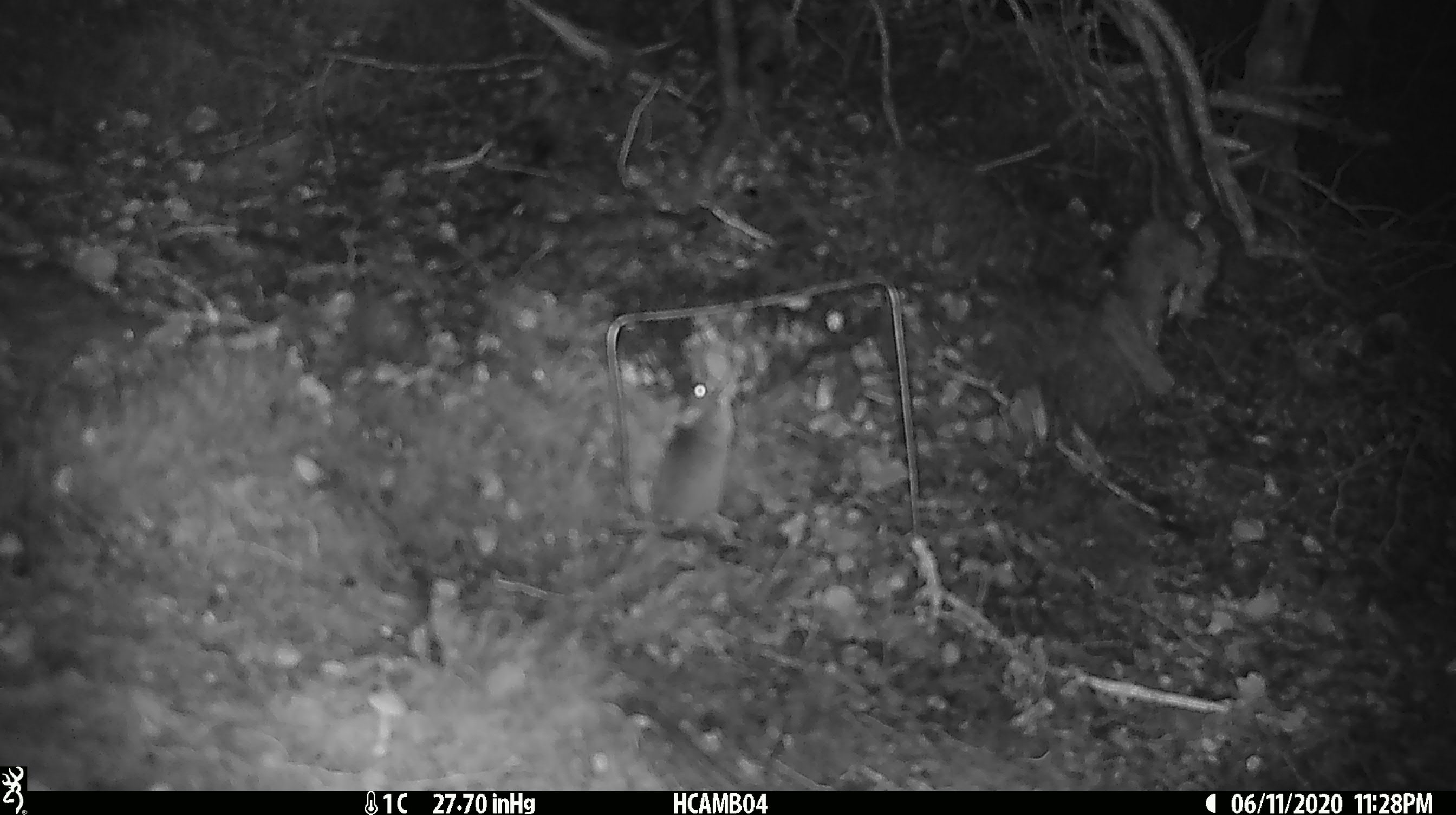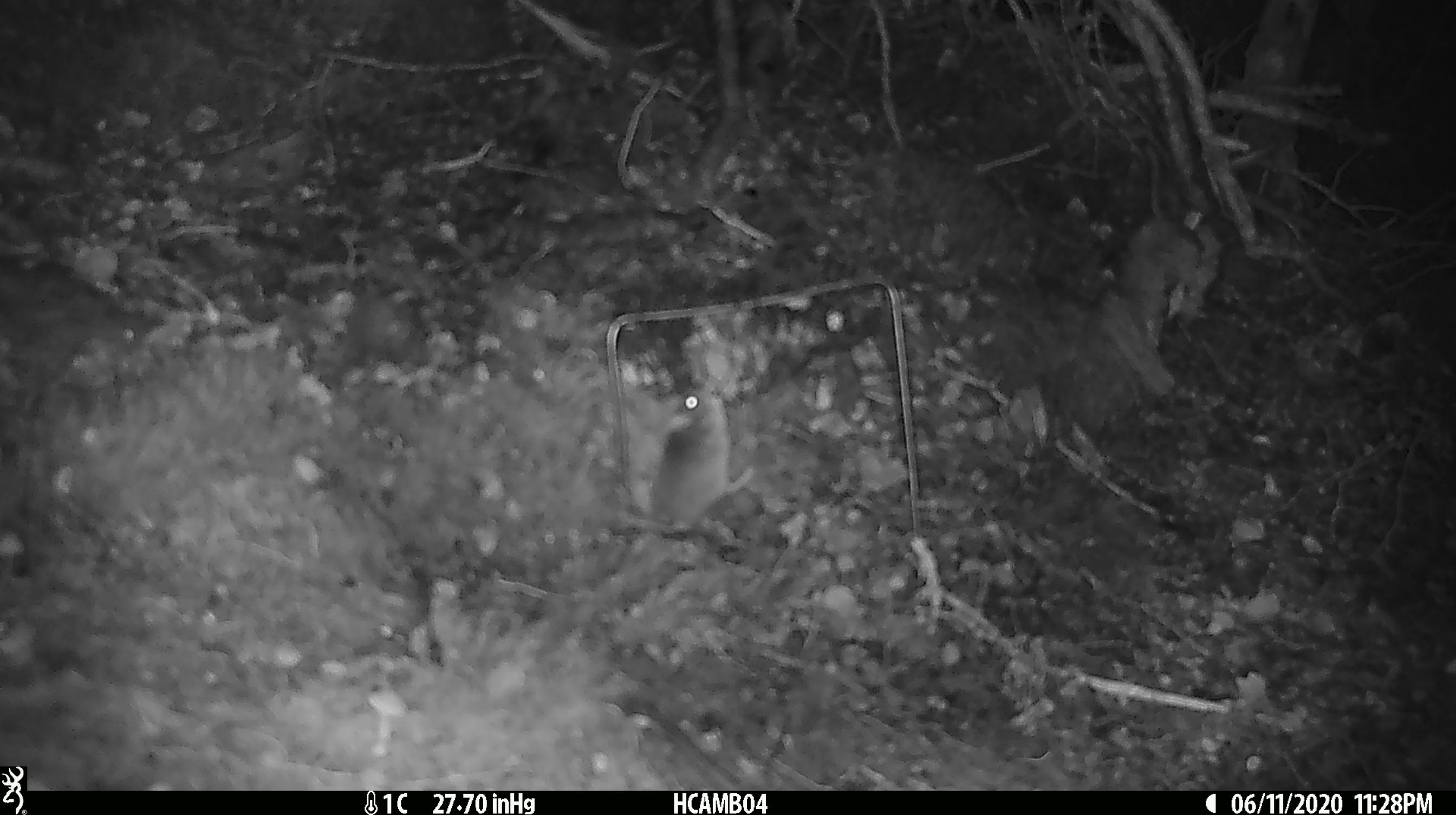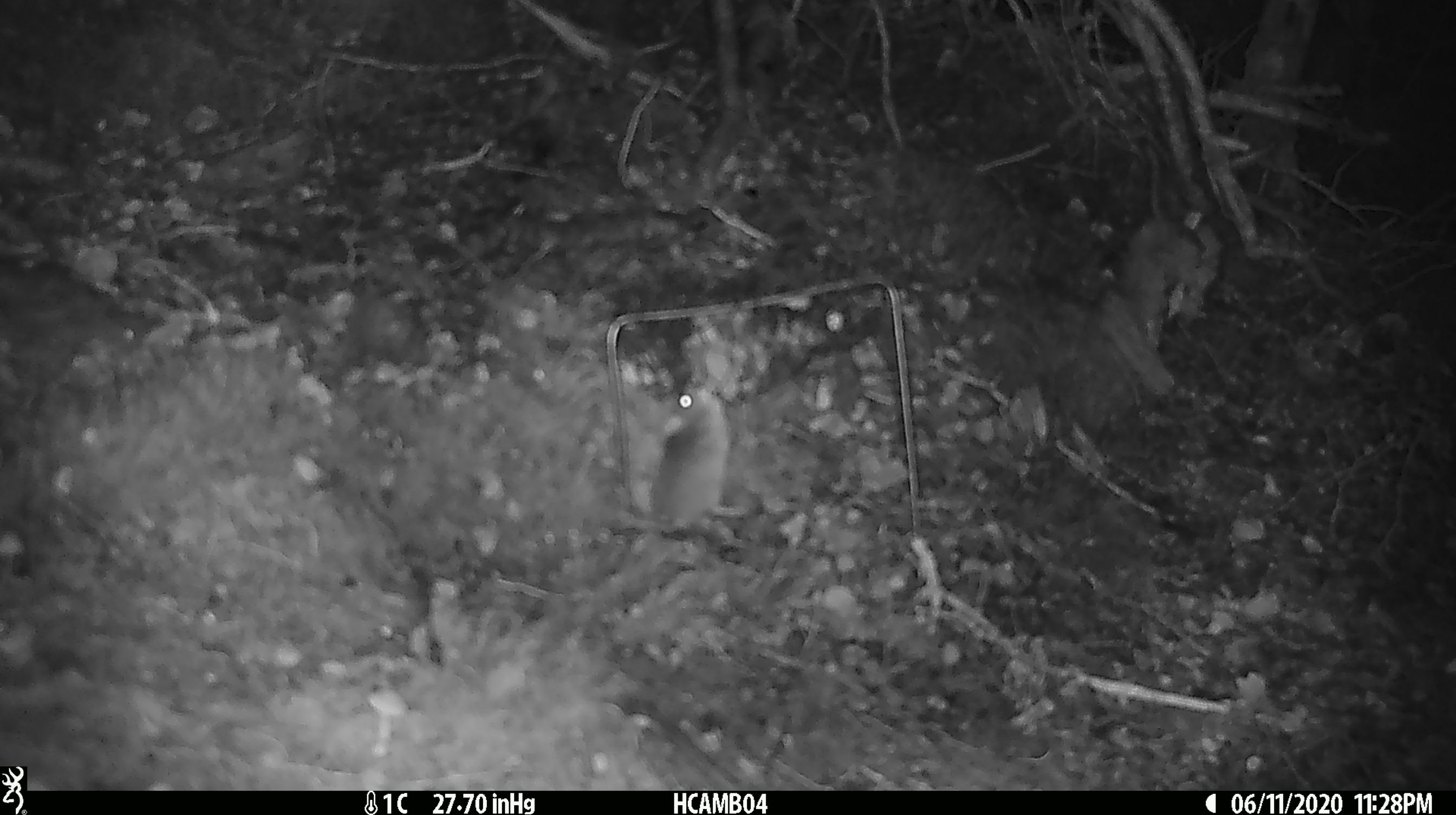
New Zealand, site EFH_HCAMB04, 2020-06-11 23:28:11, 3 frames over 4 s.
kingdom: Animalia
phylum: Chordata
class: Mammalia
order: Rodentia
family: Muridae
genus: Mus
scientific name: Mus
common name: mouse